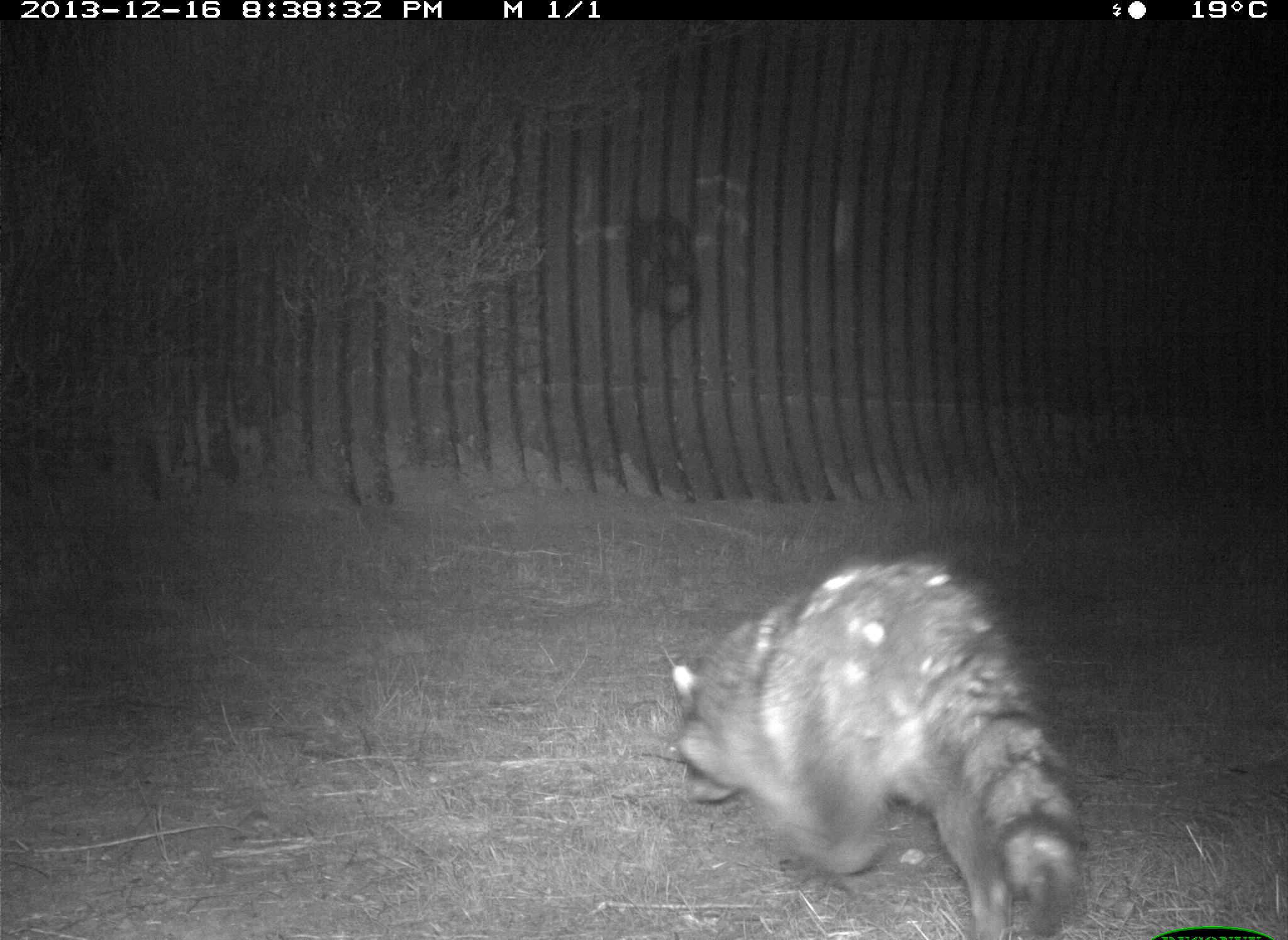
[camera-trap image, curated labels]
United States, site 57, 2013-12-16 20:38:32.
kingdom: Animalia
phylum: Chordata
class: Mammalia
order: Carnivora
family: Procyonidae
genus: Procyon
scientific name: Procyon lotor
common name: raccoon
Raccoon (Procyon lotor).